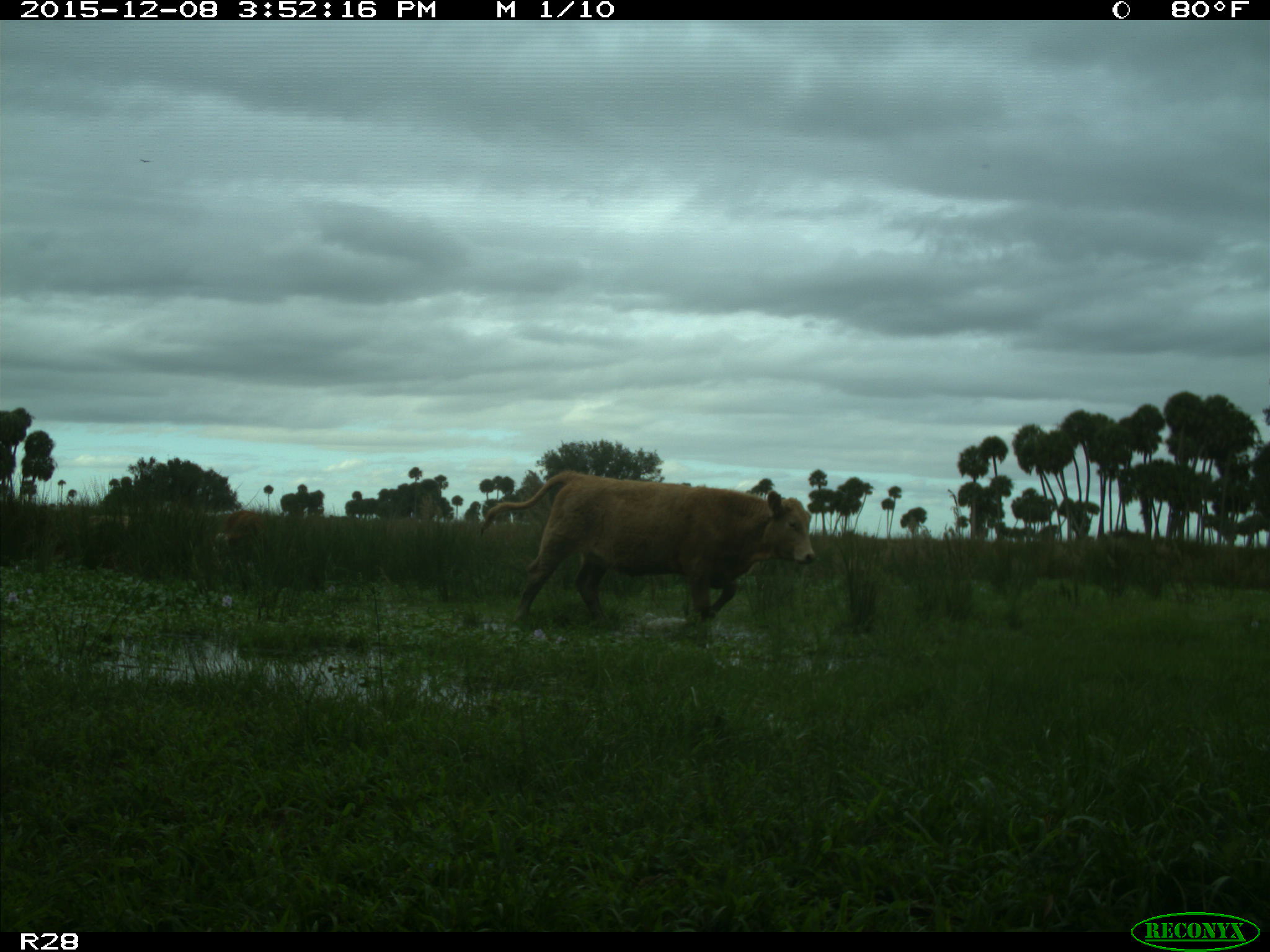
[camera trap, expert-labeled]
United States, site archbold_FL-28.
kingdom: Animalia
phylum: Chordata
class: Mammalia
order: Artiodactyla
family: Bovidae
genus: Bos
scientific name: Bos taurus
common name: domestic cow